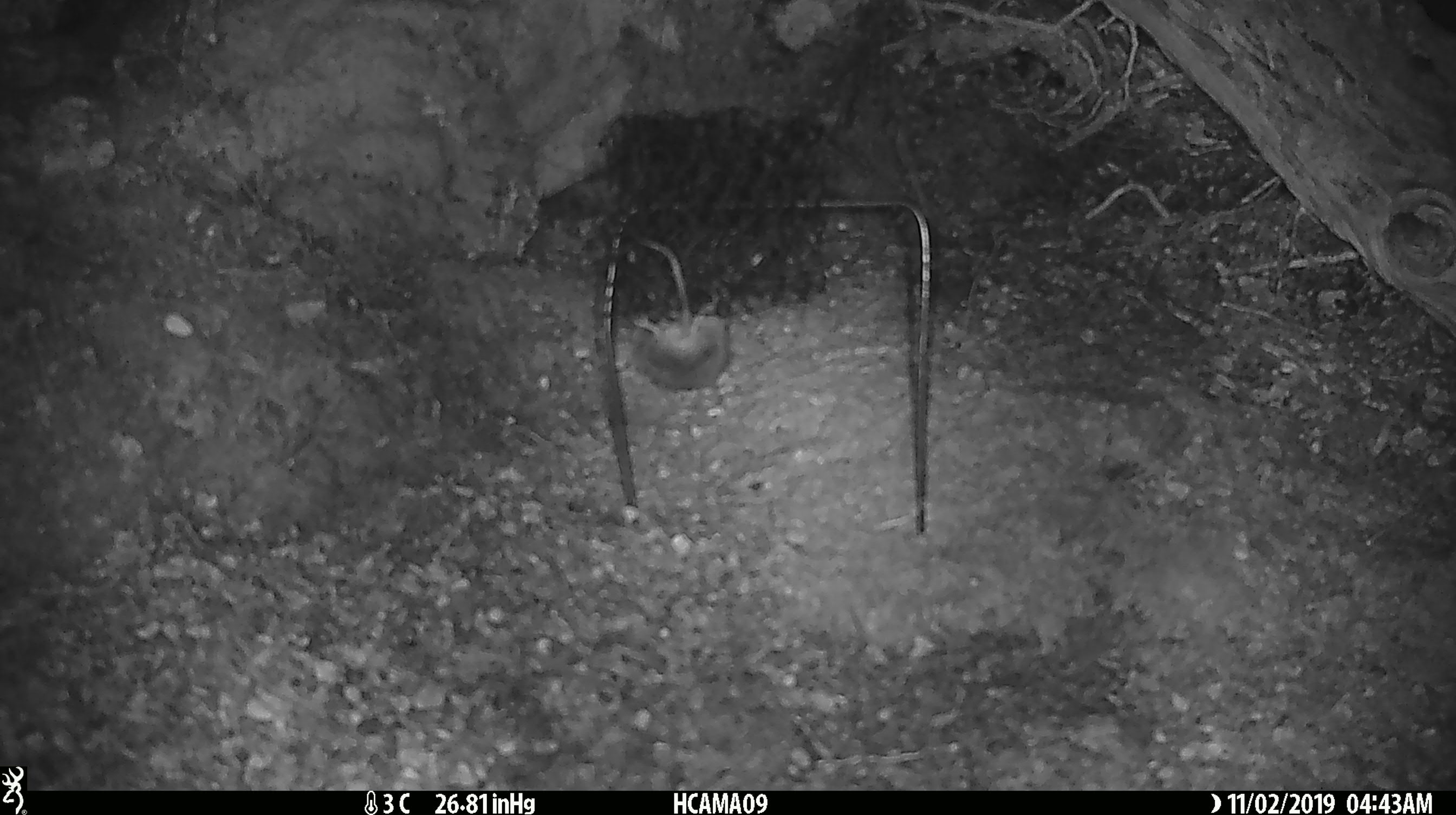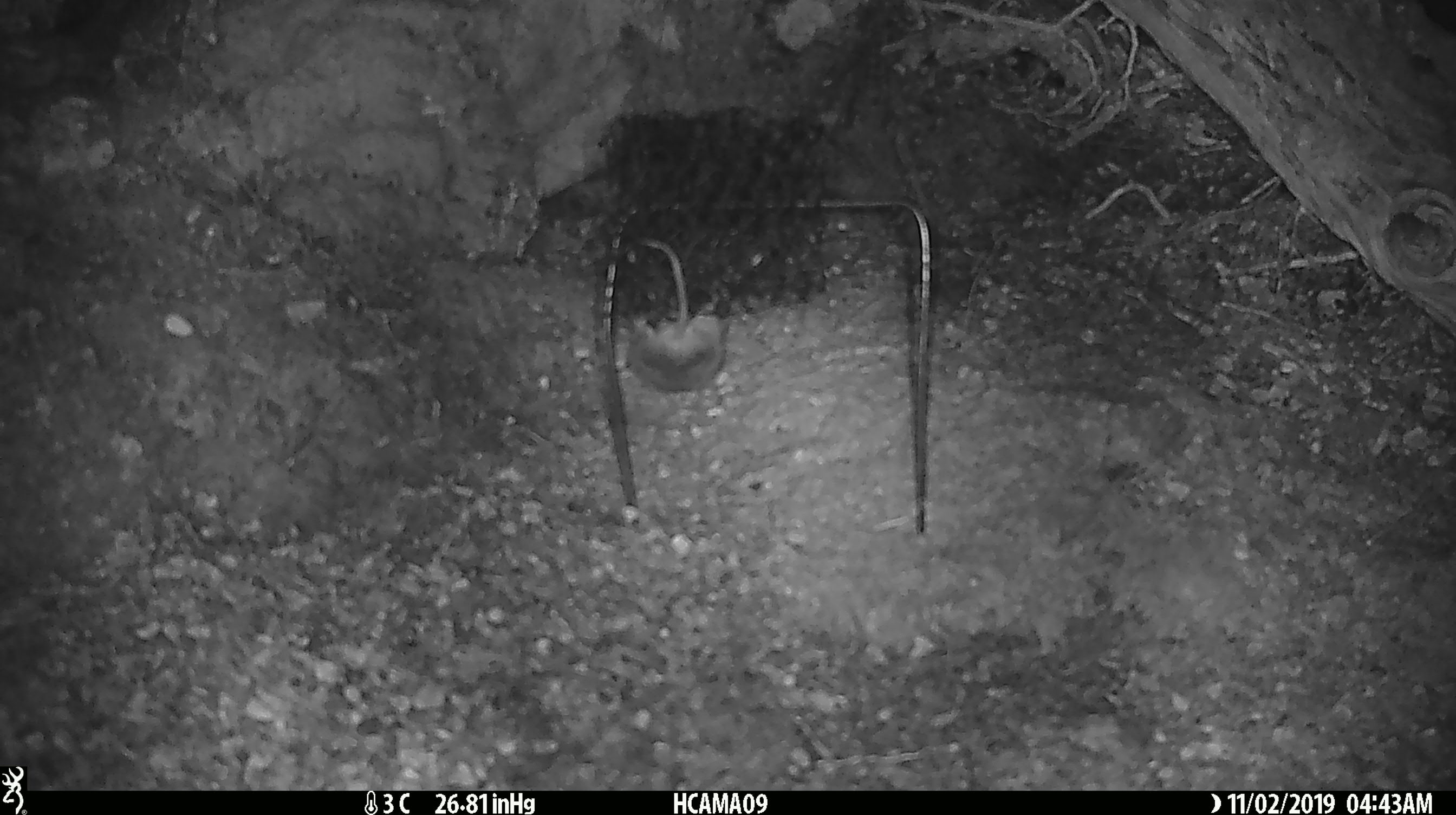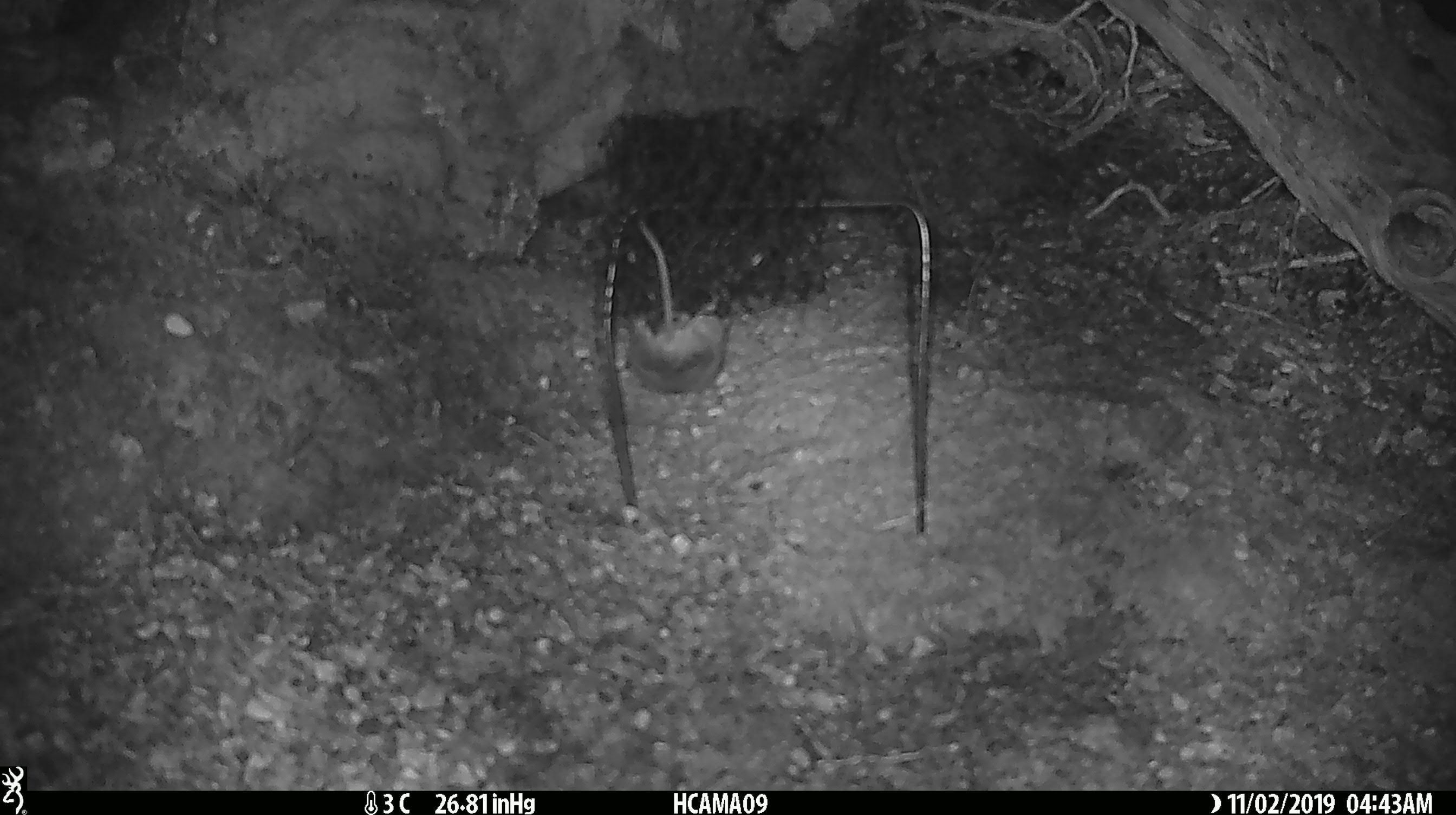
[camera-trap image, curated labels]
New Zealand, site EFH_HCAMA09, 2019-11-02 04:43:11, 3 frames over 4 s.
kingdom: Animalia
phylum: Chordata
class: Mammalia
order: Rodentia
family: Muridae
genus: Mus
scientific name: Mus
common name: mouse